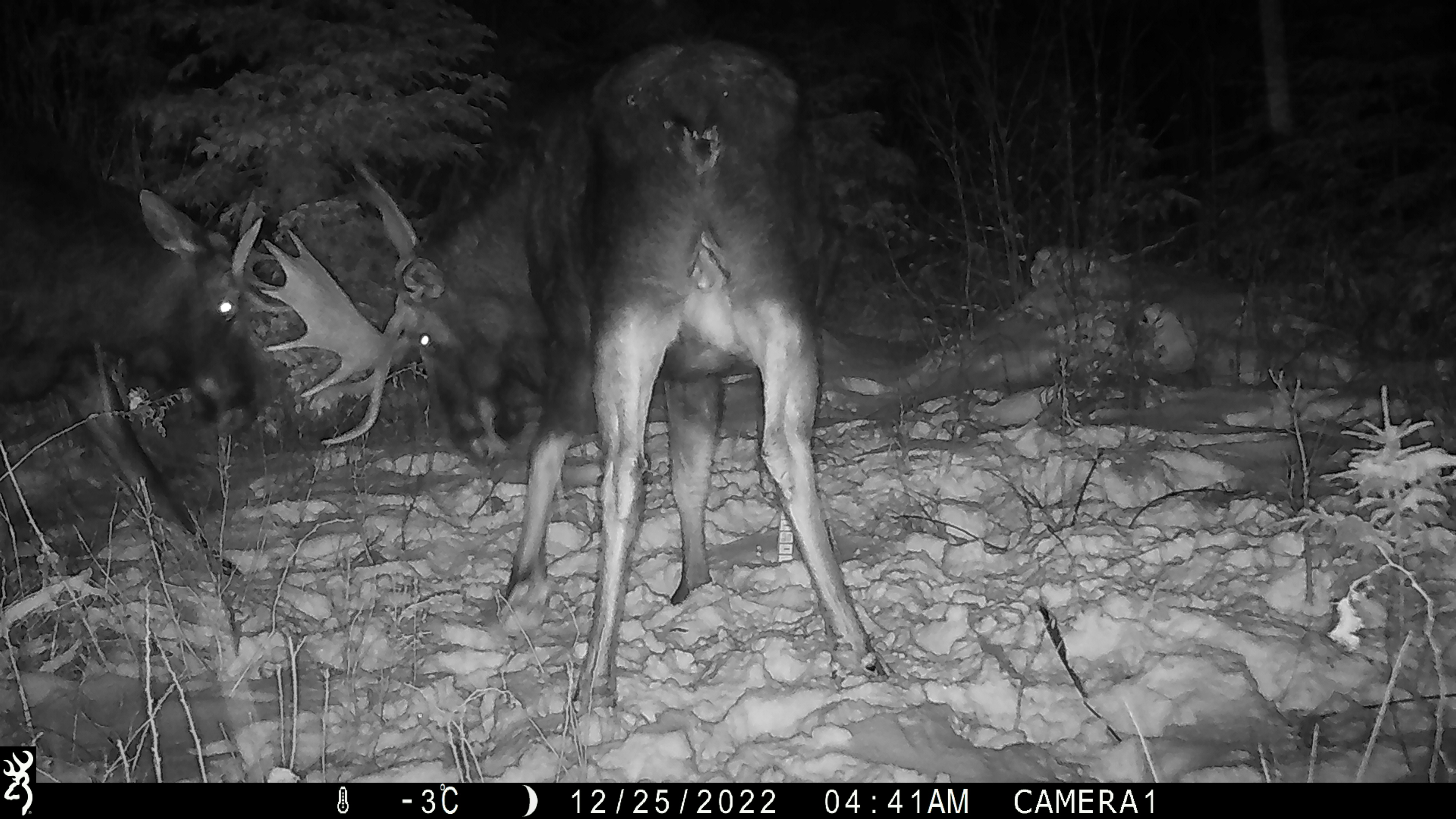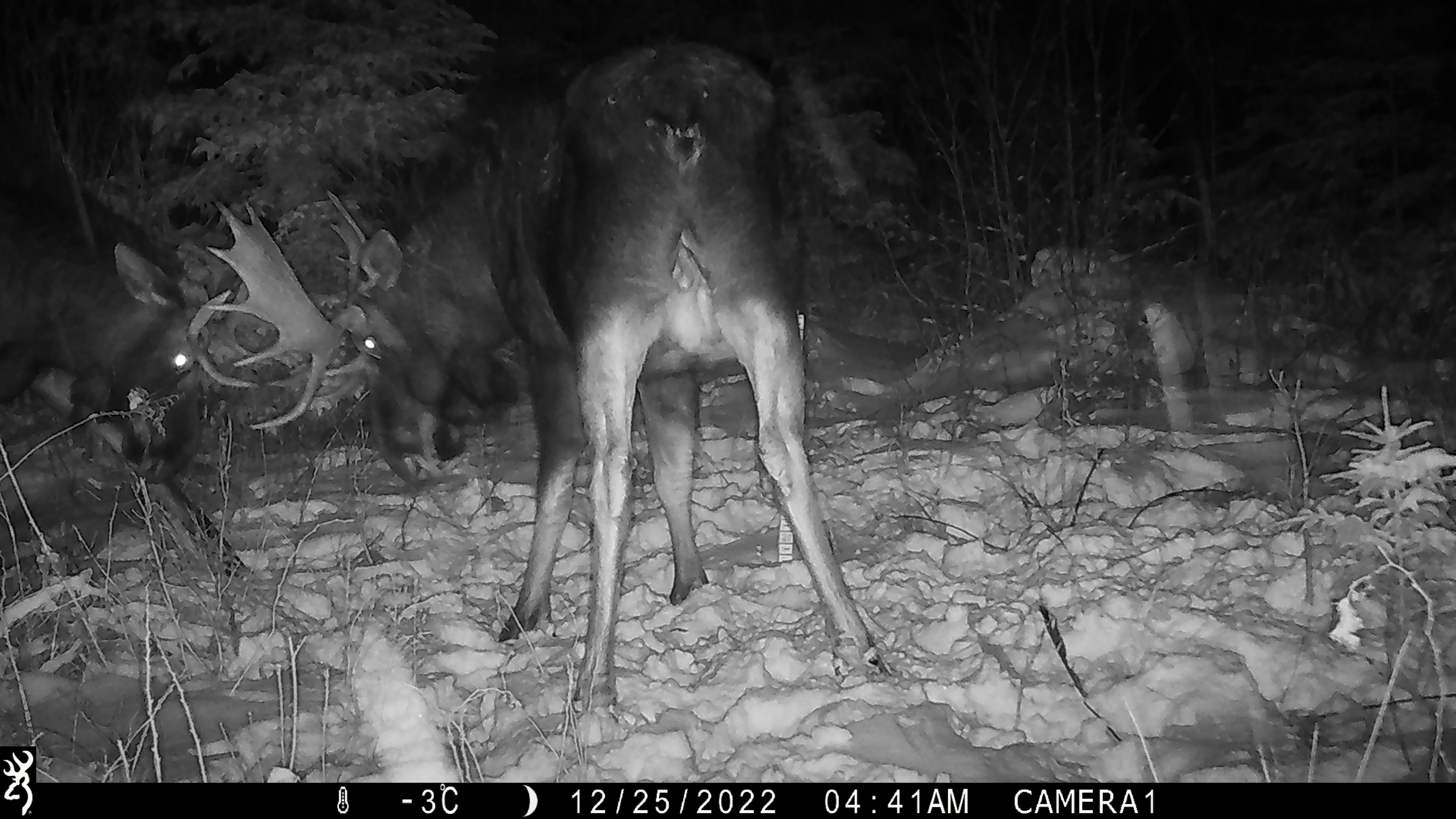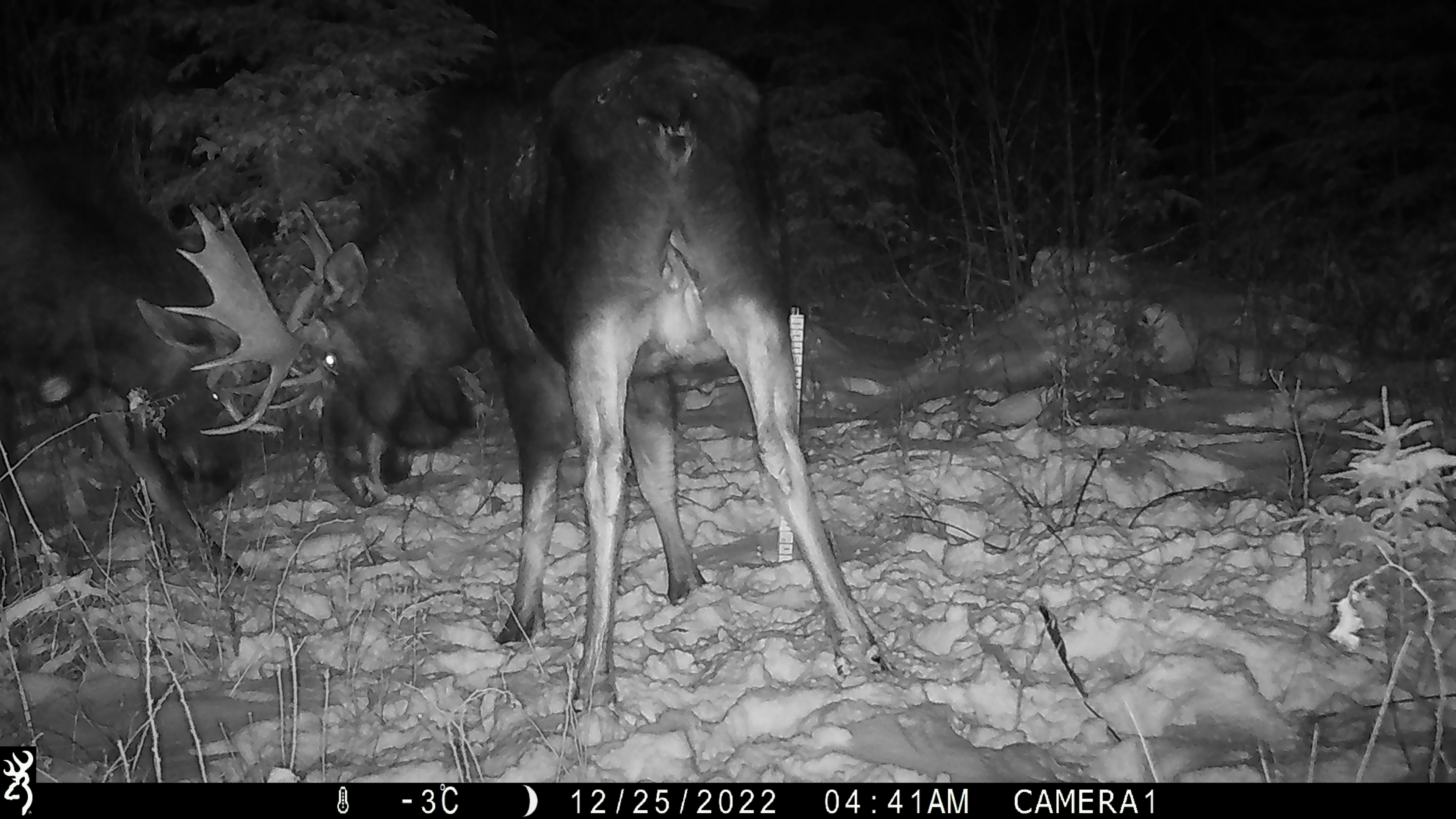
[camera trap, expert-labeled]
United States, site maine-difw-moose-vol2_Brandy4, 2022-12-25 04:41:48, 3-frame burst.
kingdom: Animalia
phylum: Chordata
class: Mammalia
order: Artiodactyla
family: Cervidae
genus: Alces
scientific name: Alces alces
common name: moose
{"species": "moose (Alces alces)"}